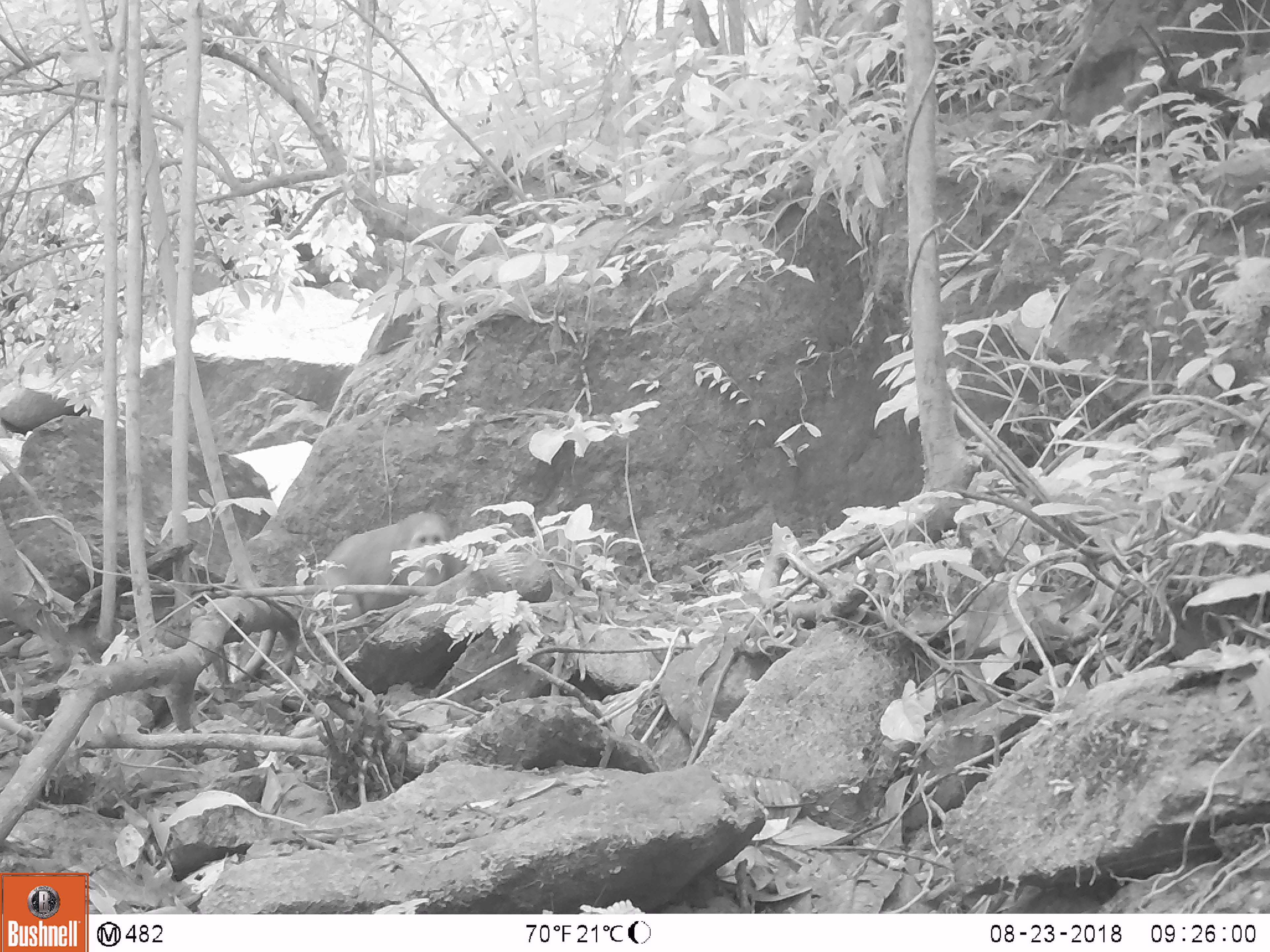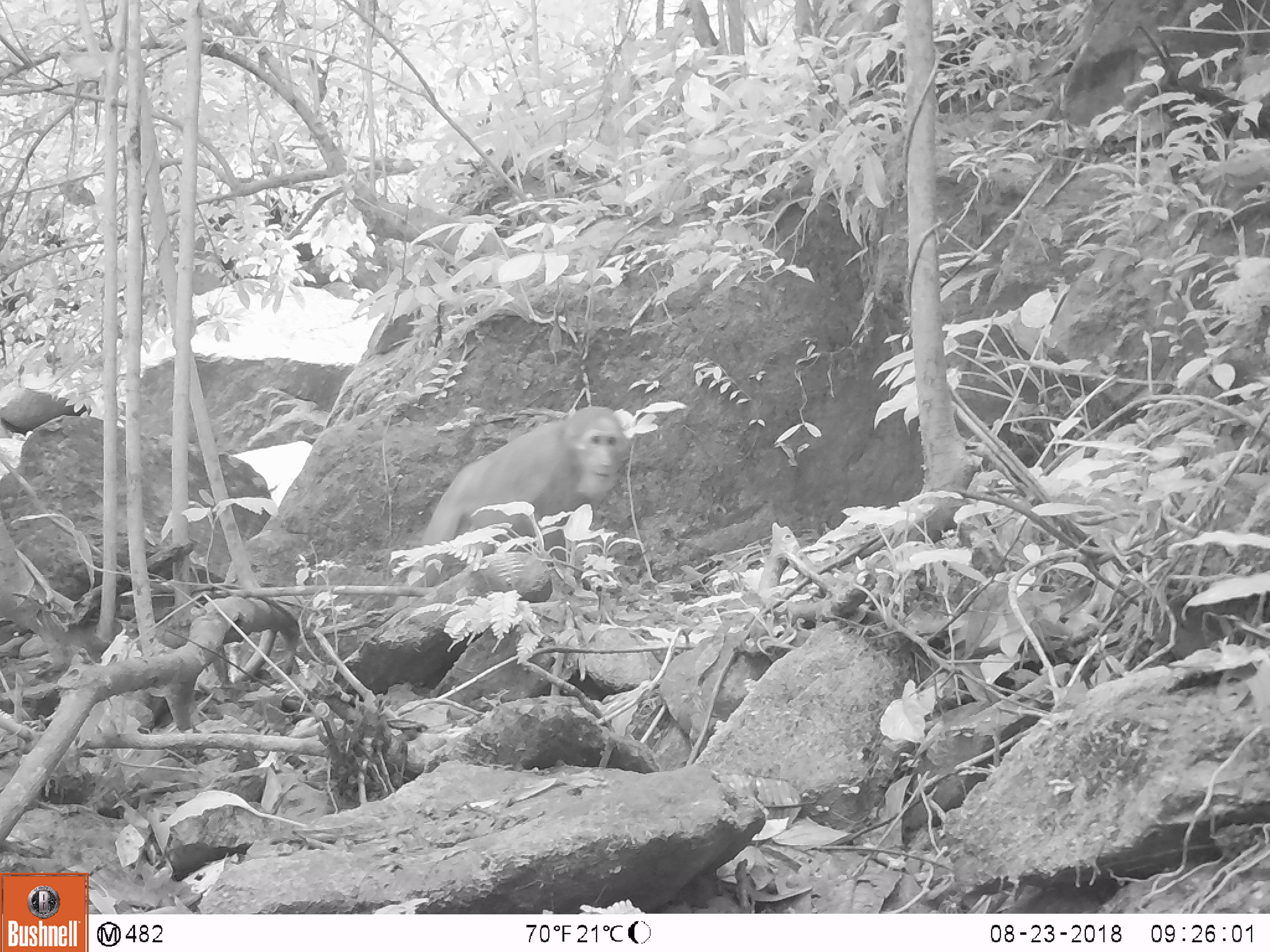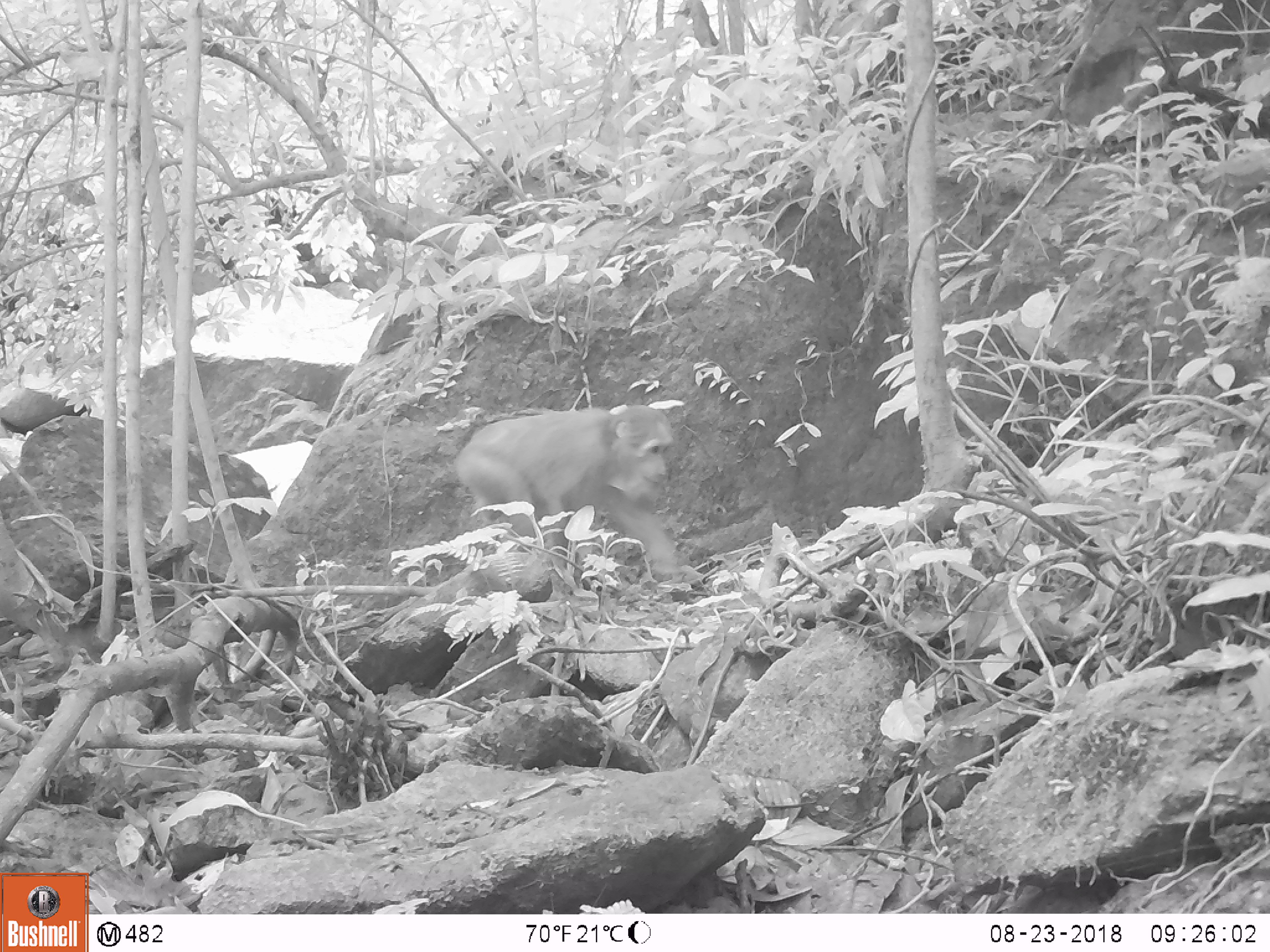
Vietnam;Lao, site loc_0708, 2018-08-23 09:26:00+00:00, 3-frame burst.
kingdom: Animalia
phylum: Chordata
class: Mammalia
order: Primates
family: Cercopithecidae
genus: Macaca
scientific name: Macaca arctoides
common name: stump-tailed macaque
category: stump tailed macaque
Stump tailed macaque (stump-tailed macaque) (Macaca arctoides). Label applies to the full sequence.